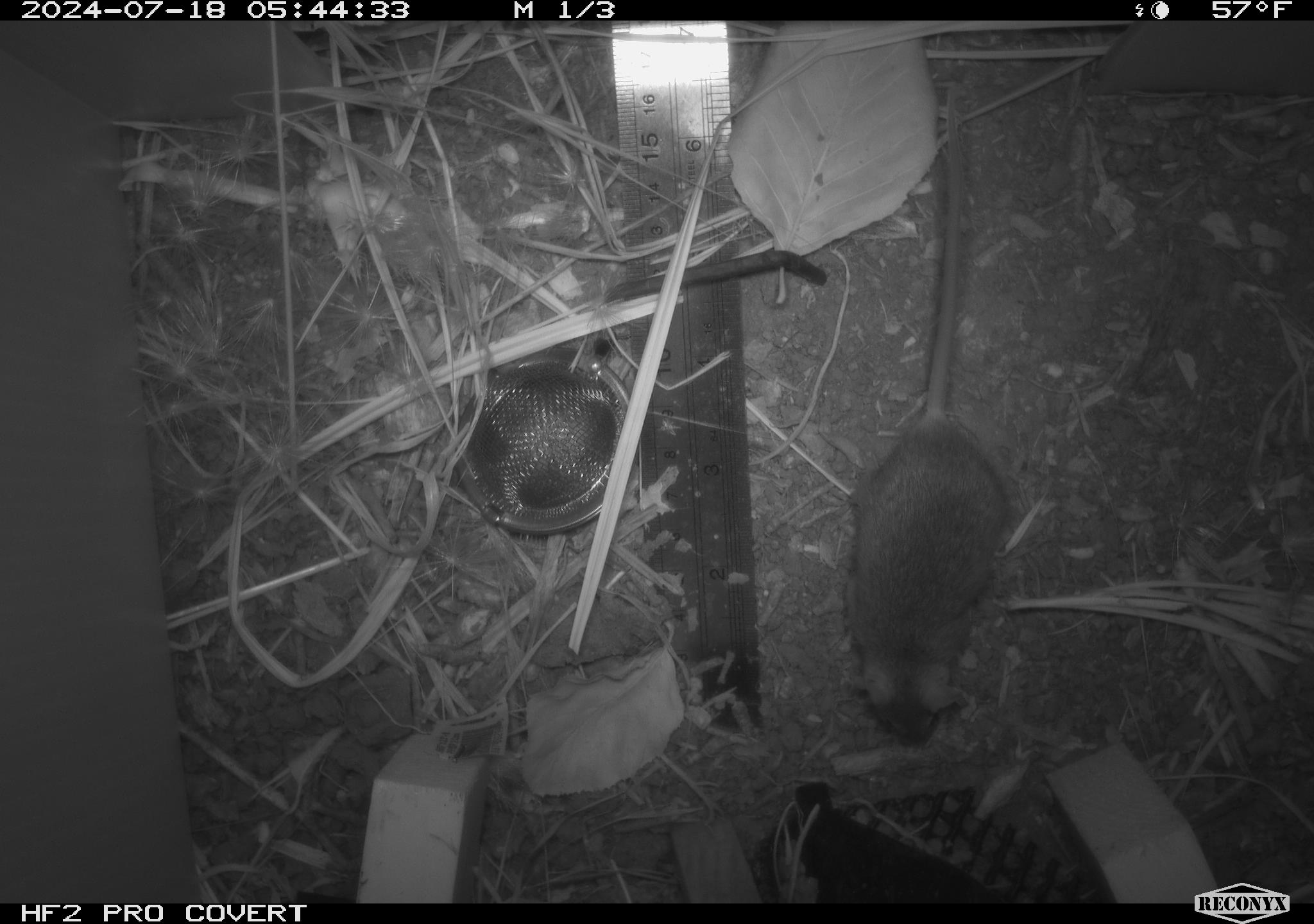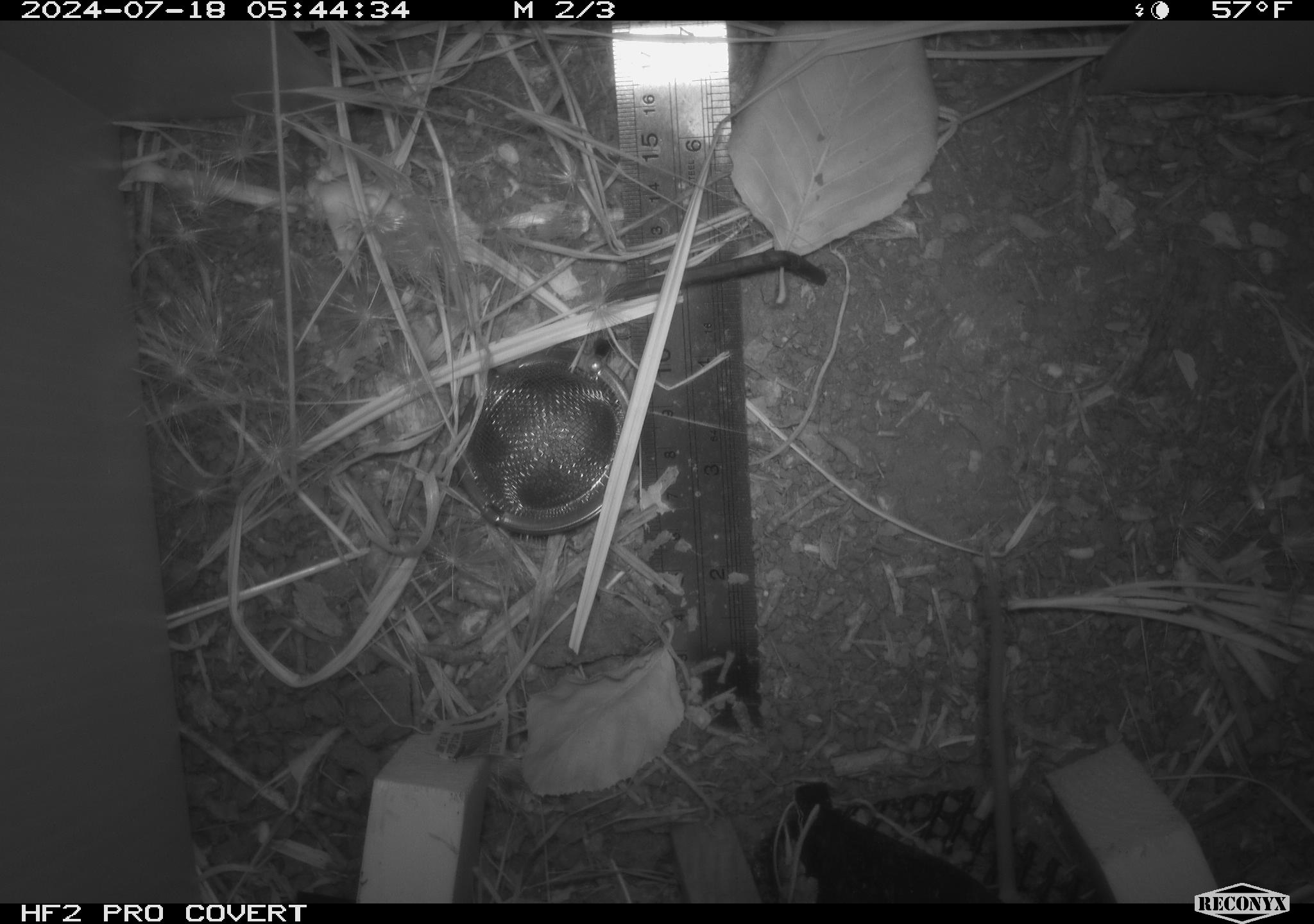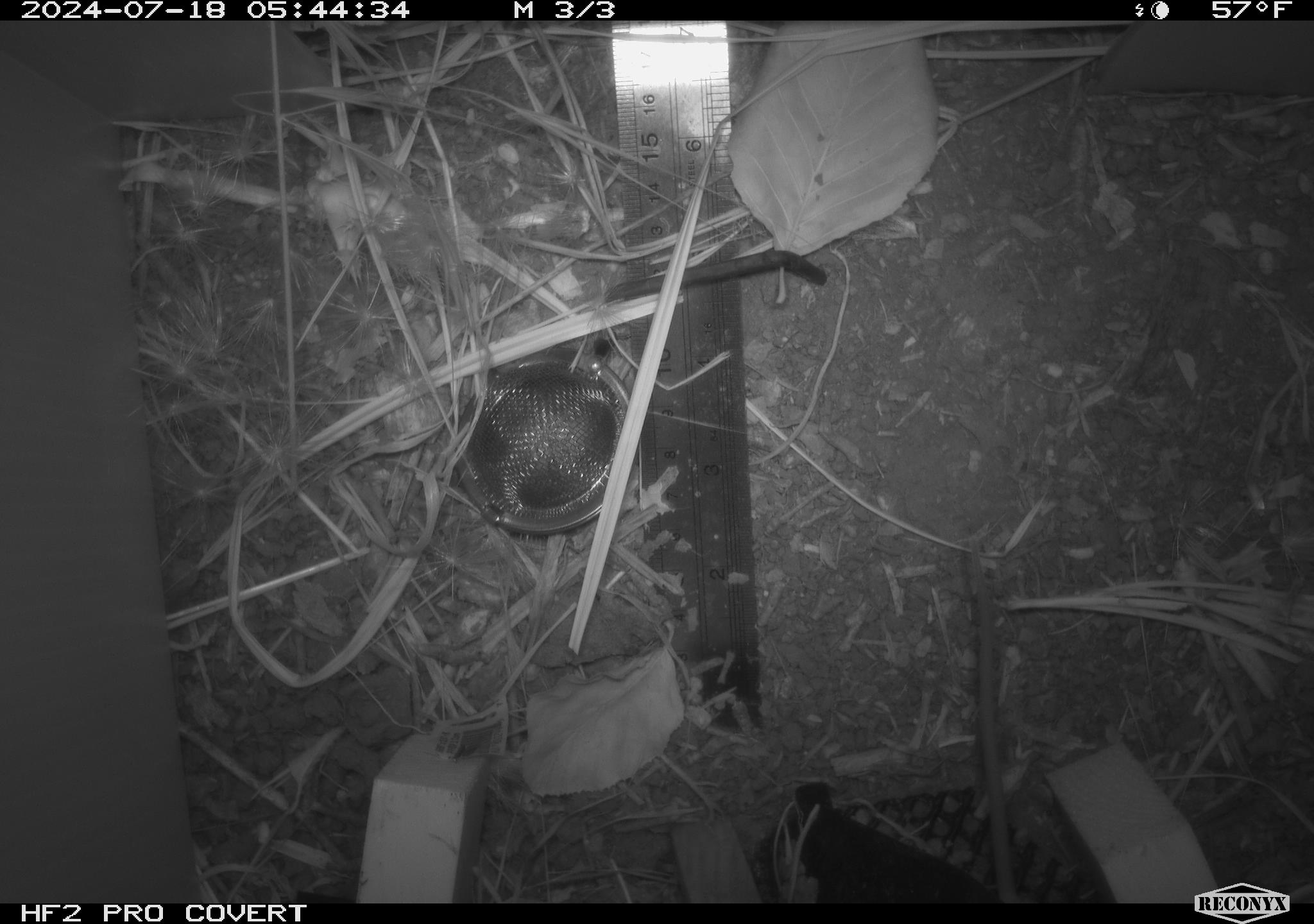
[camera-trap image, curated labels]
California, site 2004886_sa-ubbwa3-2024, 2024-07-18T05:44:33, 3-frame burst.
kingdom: Animalia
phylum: Chordata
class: Mammalia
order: Rodentia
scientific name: Rodentia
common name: mouse species